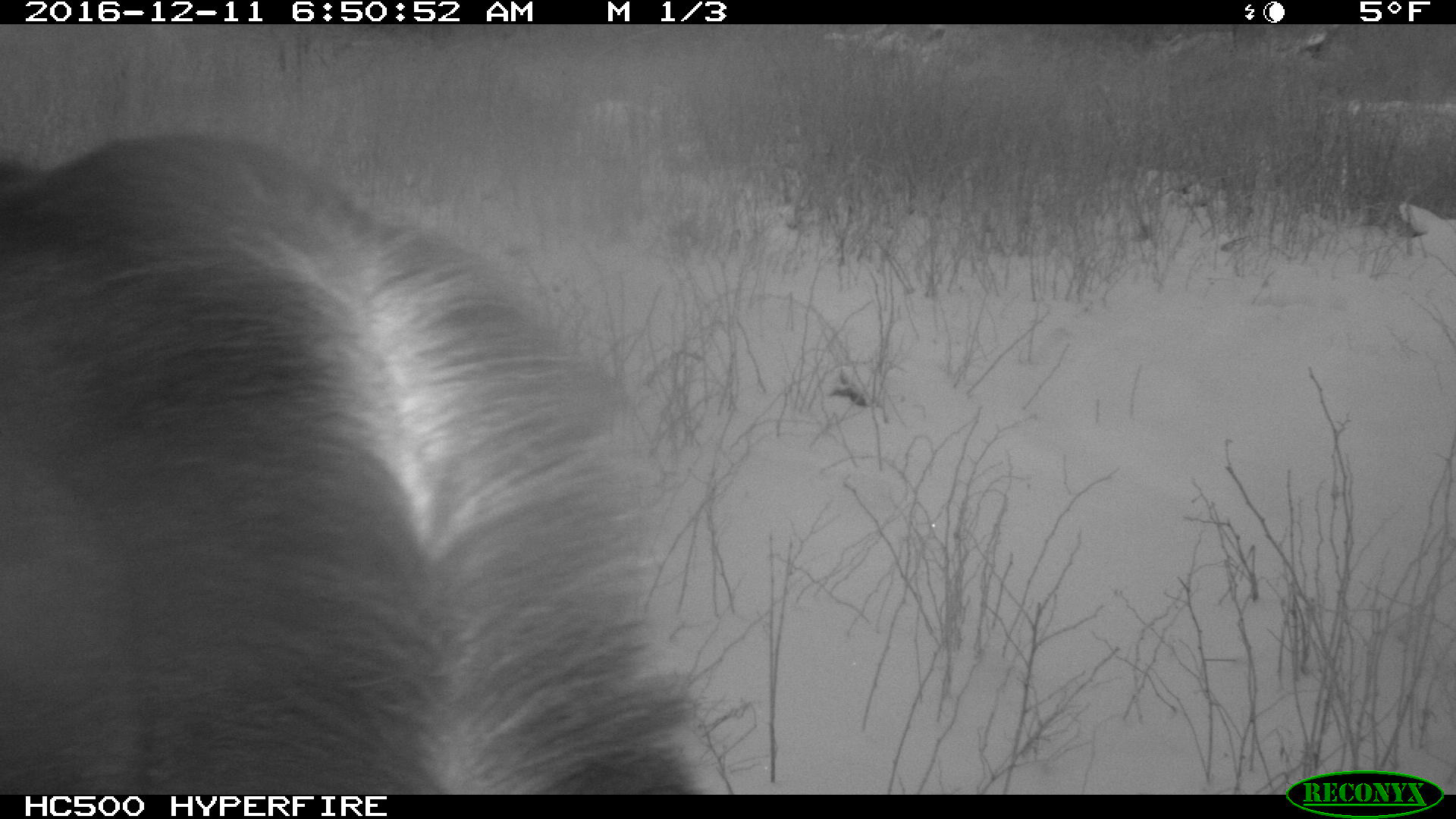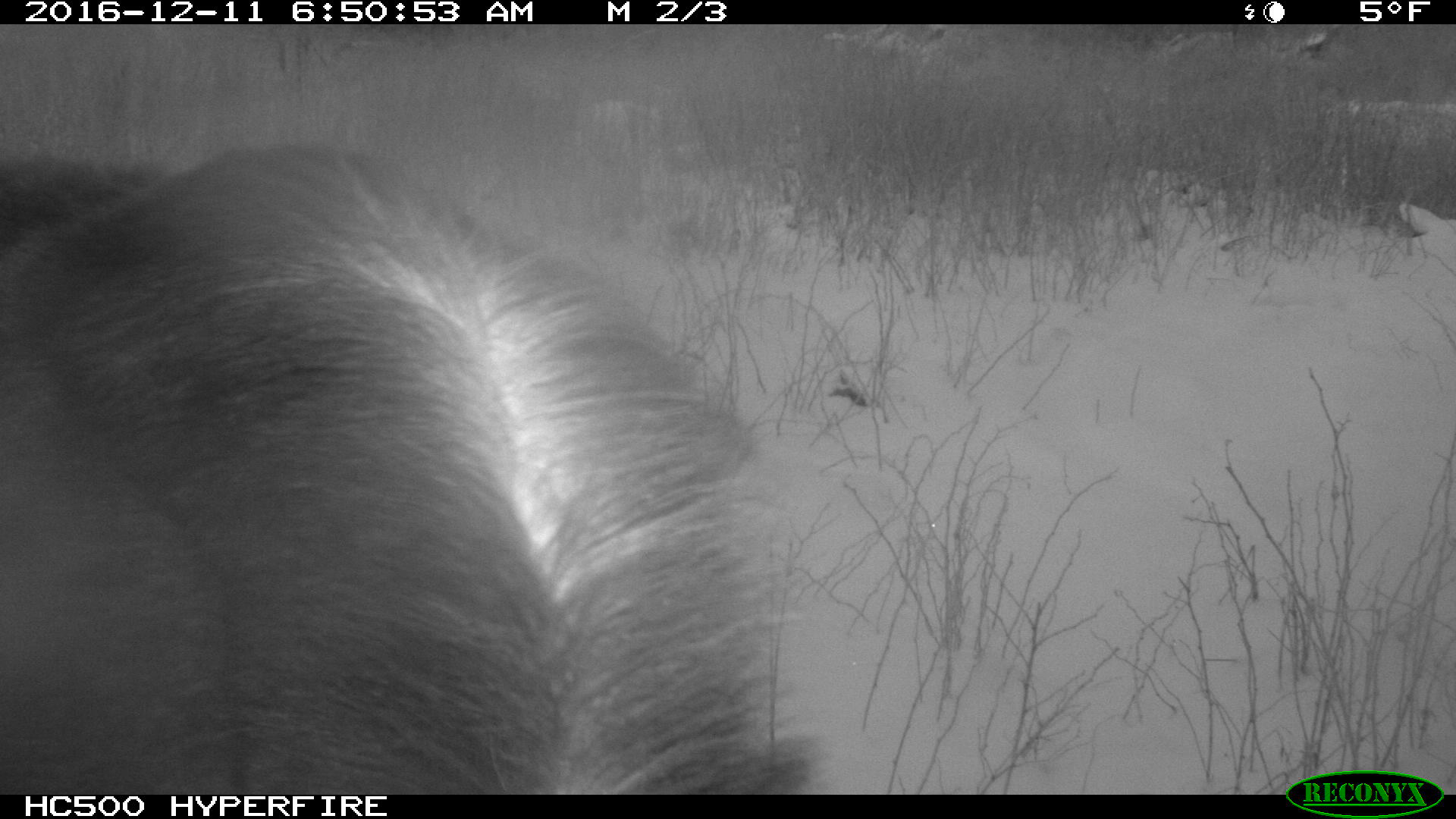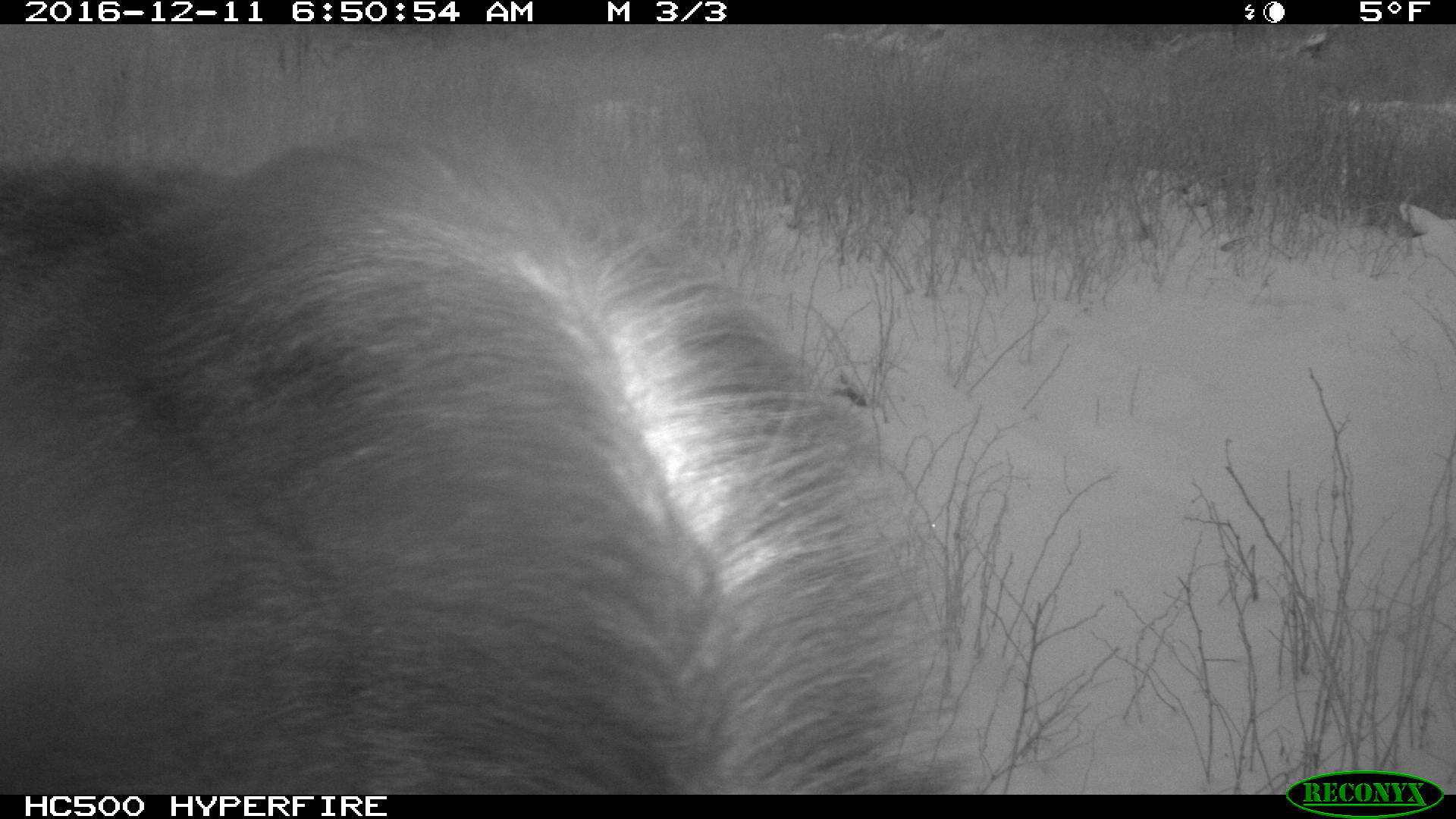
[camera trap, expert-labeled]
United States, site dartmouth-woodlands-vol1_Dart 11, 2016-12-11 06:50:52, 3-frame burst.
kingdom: Animalia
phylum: Chordata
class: Mammalia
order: Artiodactyla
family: Cervidae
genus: Alces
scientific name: Alces alces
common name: moose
Moose (Alces alces).